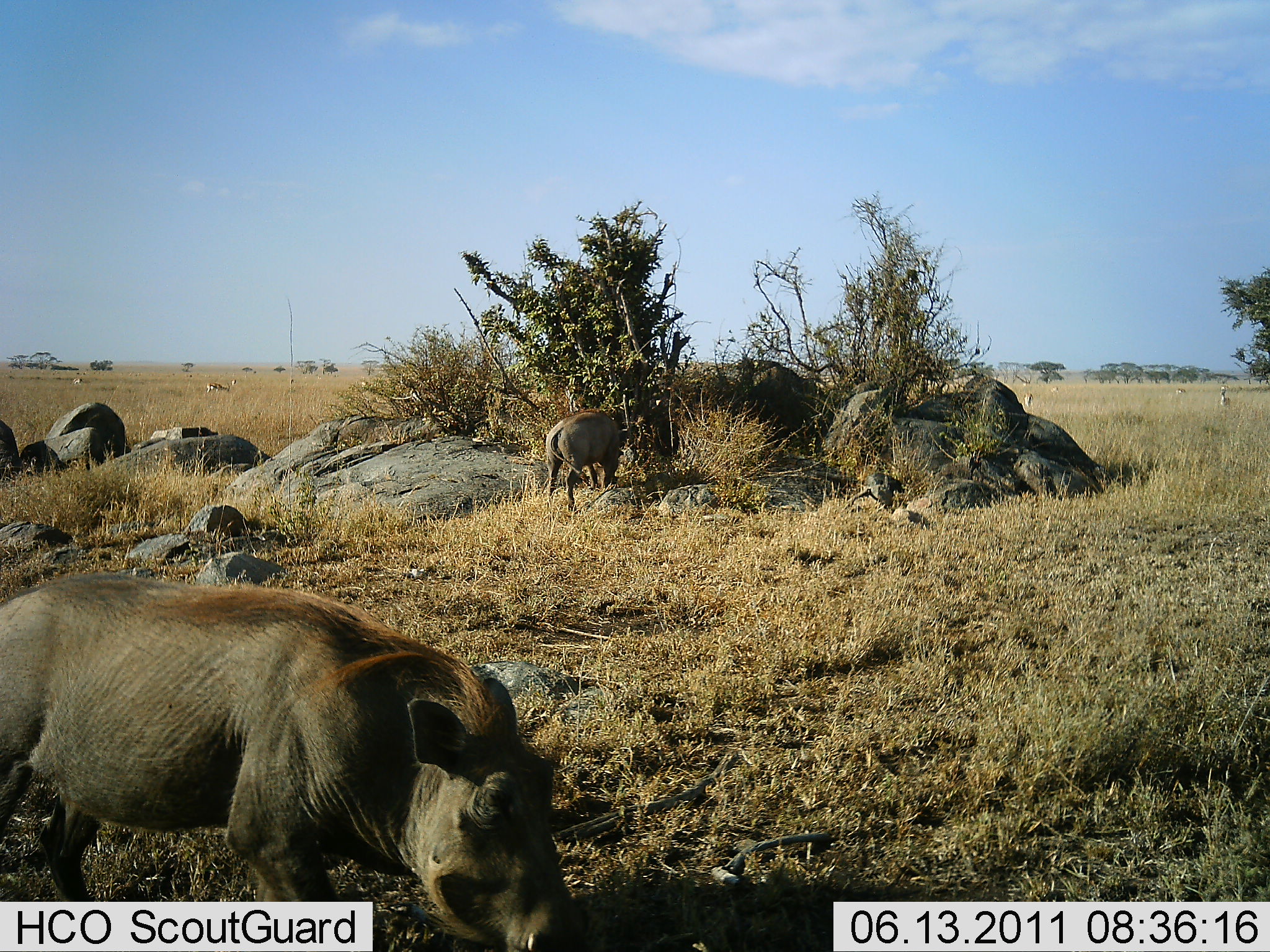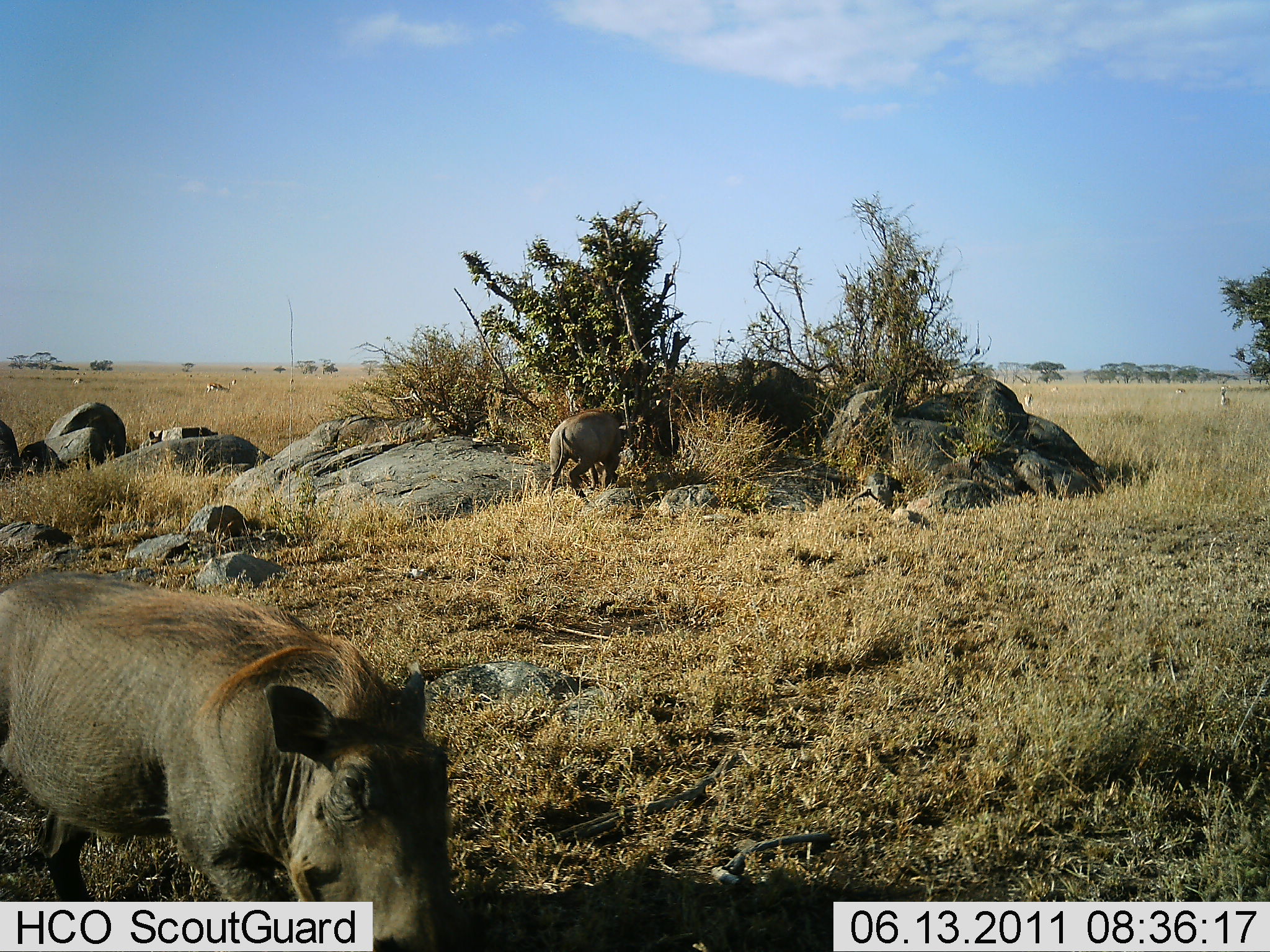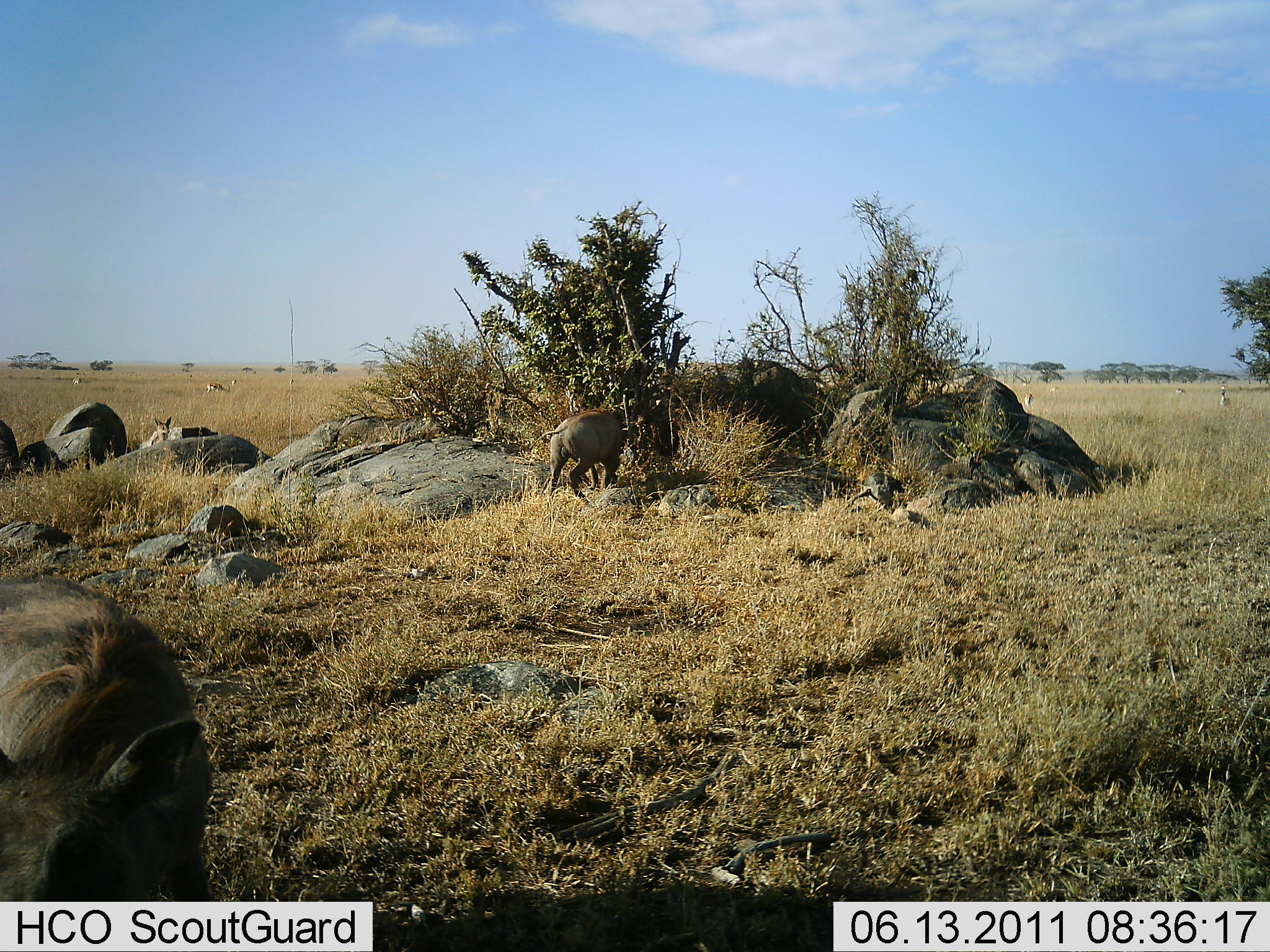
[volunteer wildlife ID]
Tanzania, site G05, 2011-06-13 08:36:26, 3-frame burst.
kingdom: Animalia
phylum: Chordata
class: Mammalia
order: Artiodactyla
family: Suidae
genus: Phacochoerus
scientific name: Phacochoerus africanus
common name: warthog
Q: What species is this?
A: Warthog (Phacochoerus africanus).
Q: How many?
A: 2.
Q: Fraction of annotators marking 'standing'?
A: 24%.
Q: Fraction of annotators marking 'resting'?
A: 0%.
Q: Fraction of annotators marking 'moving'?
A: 71%.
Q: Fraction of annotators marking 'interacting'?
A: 0%.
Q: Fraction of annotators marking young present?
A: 0%.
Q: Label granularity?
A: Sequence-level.